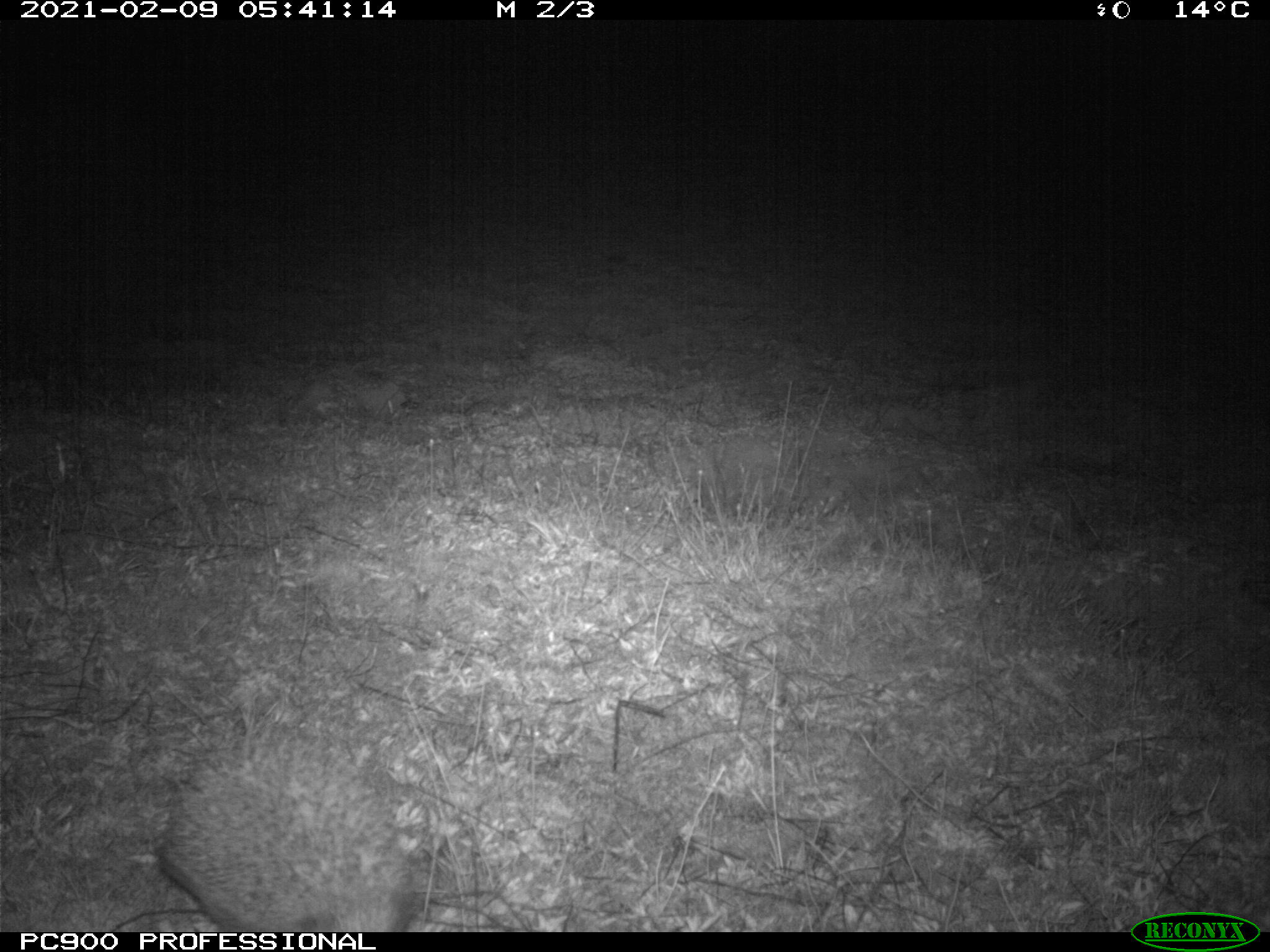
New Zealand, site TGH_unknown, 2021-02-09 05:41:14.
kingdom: Animalia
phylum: Chordata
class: Mammalia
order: Eulipotyphla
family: Erinaceidae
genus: Erinaceus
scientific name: Erinaceus europaeus europaeus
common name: european hedgehog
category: hedgehog